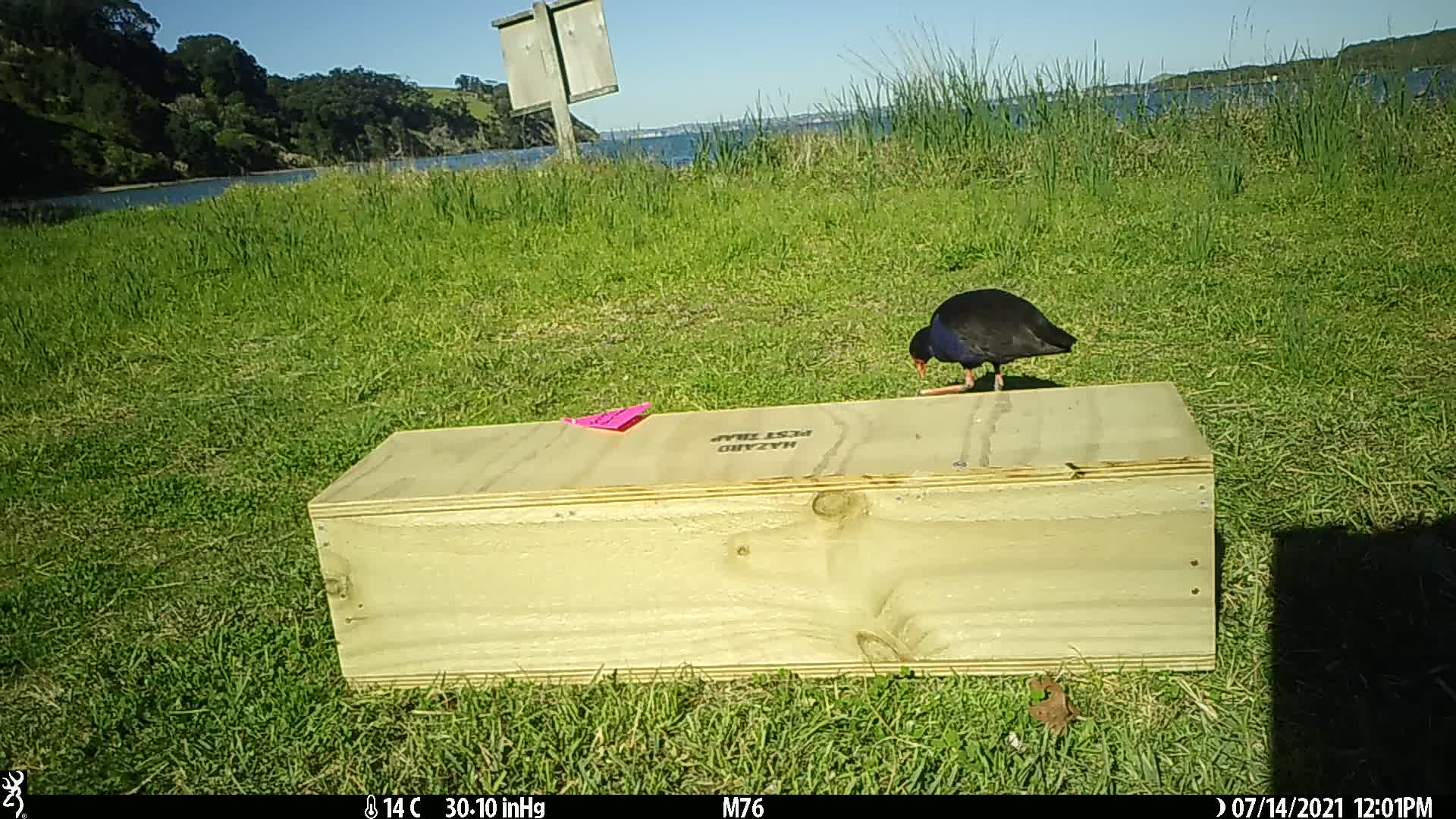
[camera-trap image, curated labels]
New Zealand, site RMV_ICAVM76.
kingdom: Animalia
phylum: Chordata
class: Aves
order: Gruiformes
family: Rallidae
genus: Porphyrio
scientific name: Porphyrio melanotus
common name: australasian swamphen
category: pukeko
Pukeko (australasian swamphen) (Porphyrio melanotus).